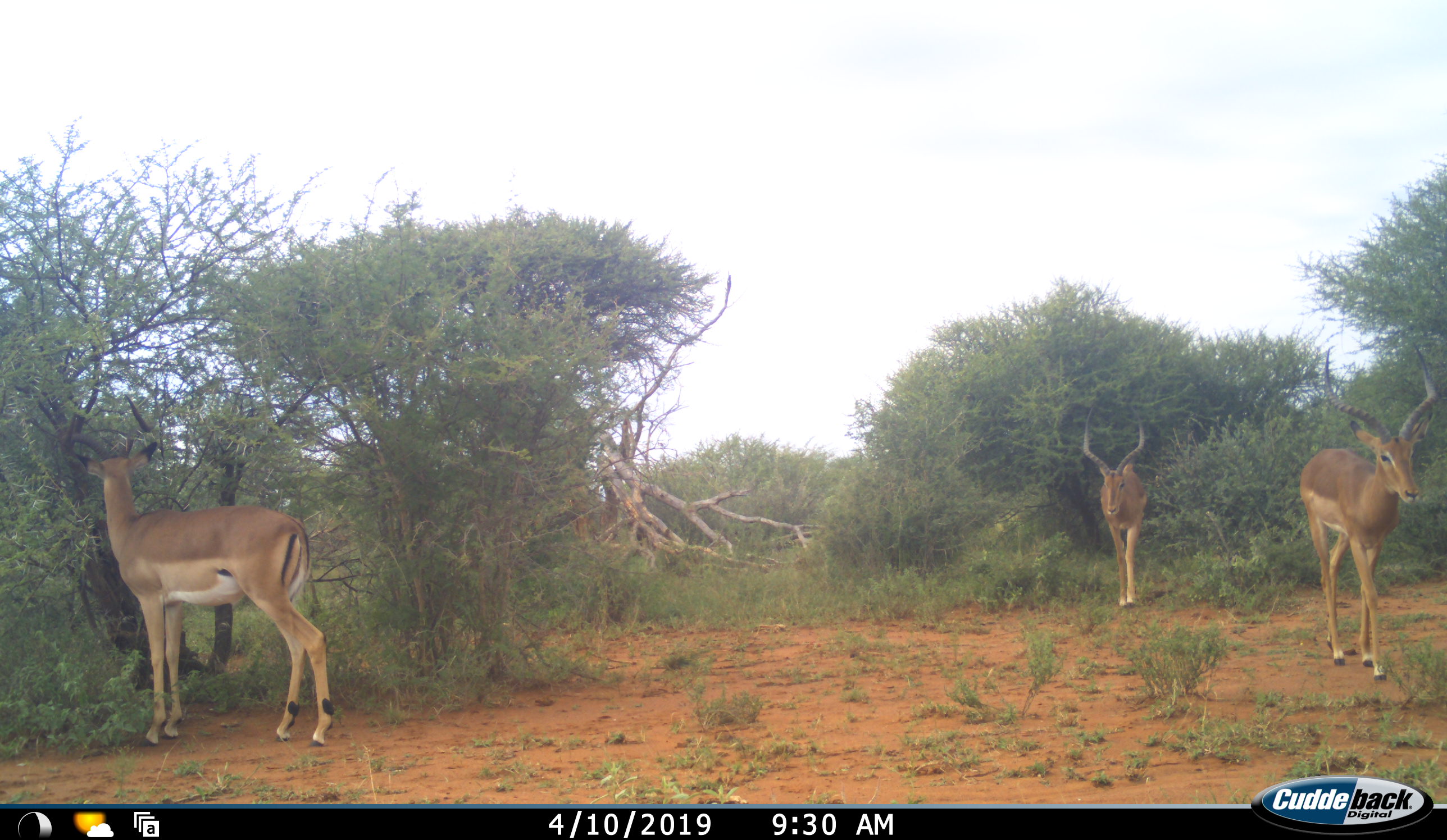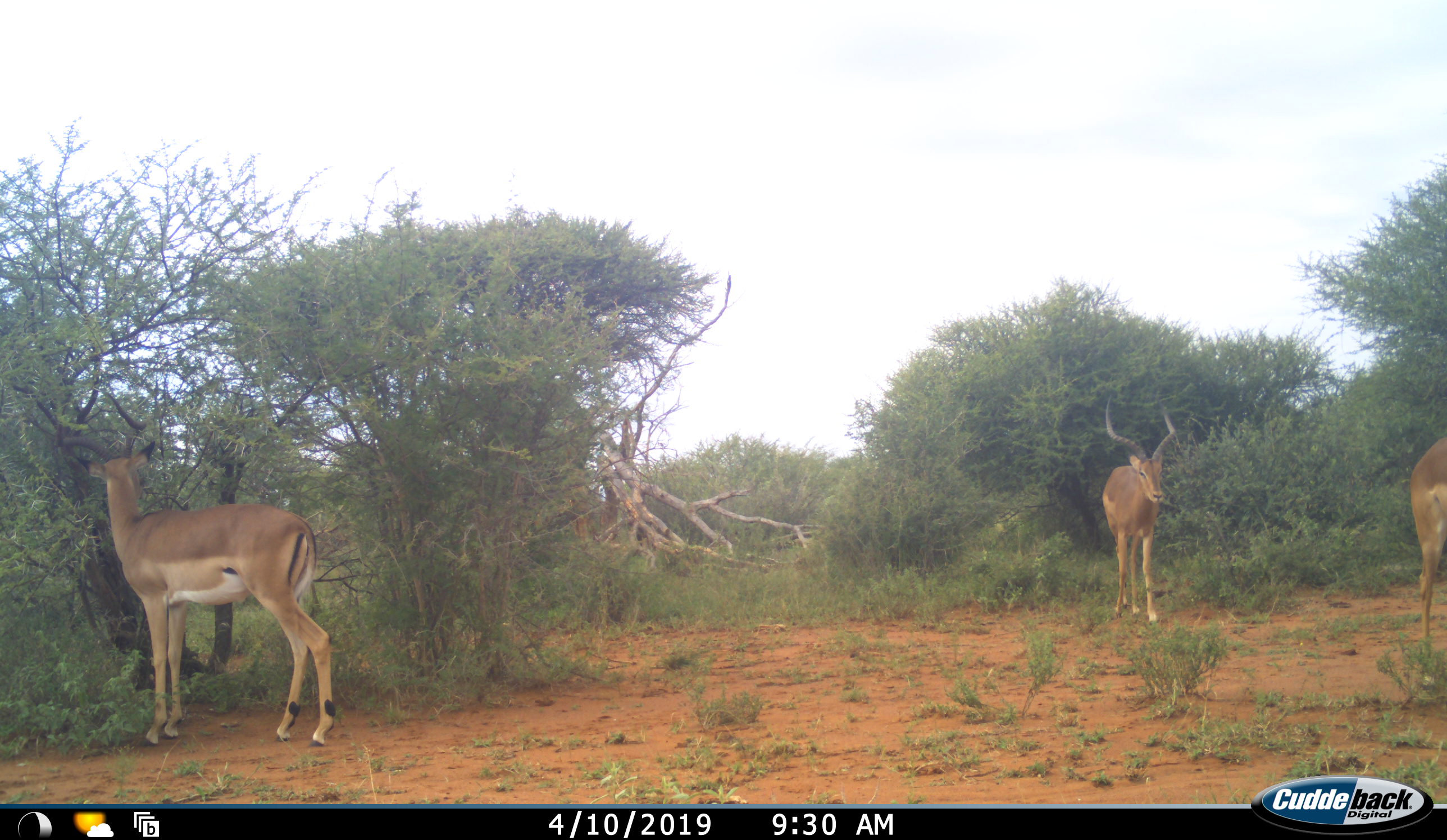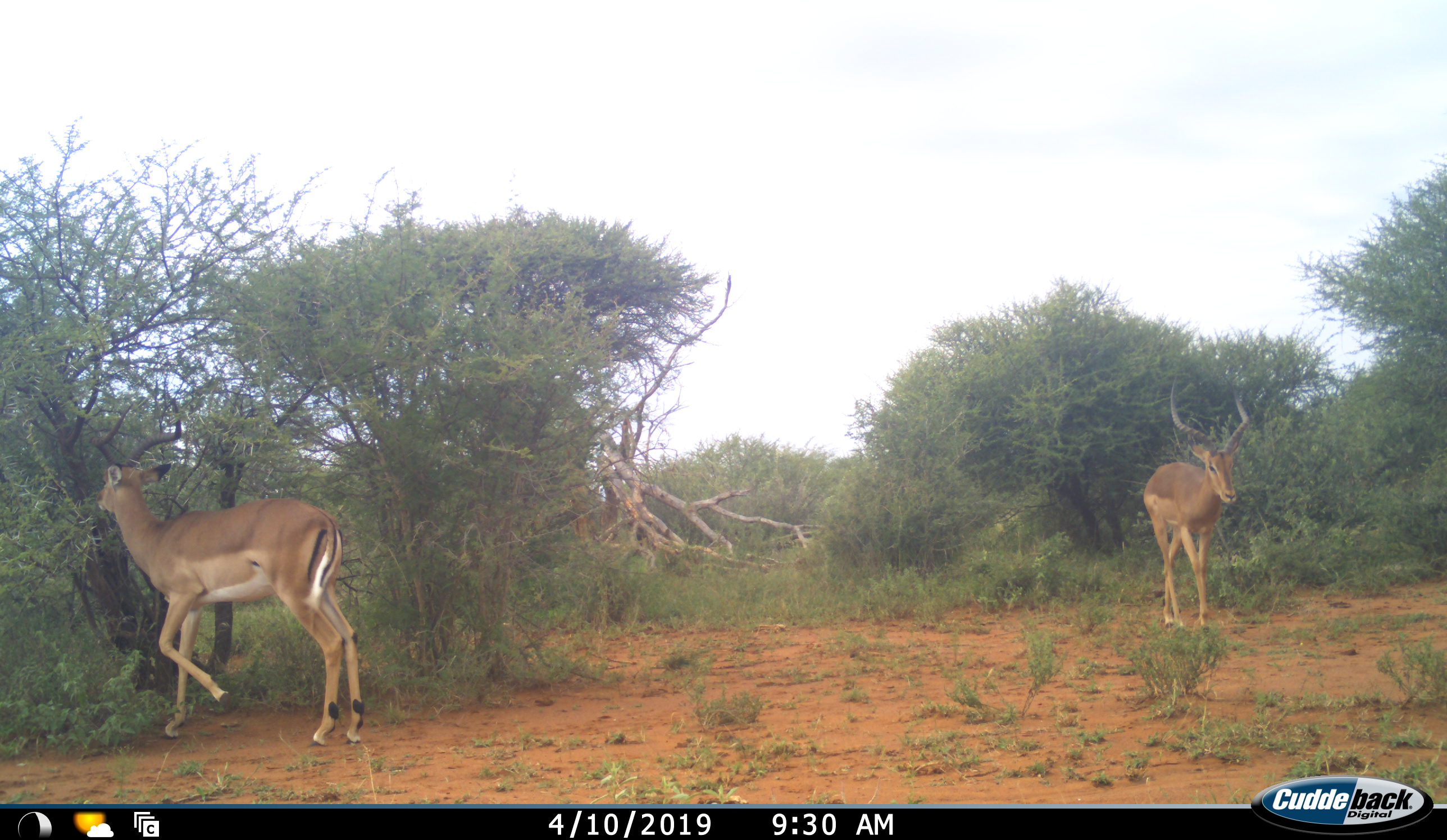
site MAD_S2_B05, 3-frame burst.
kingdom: Animalia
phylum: Chordata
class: Mammalia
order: Artiodactyla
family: Bovidae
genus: Aepyceros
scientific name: Aepyceros melampus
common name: impala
Impala (Aepyceros melampus), count 3. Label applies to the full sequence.